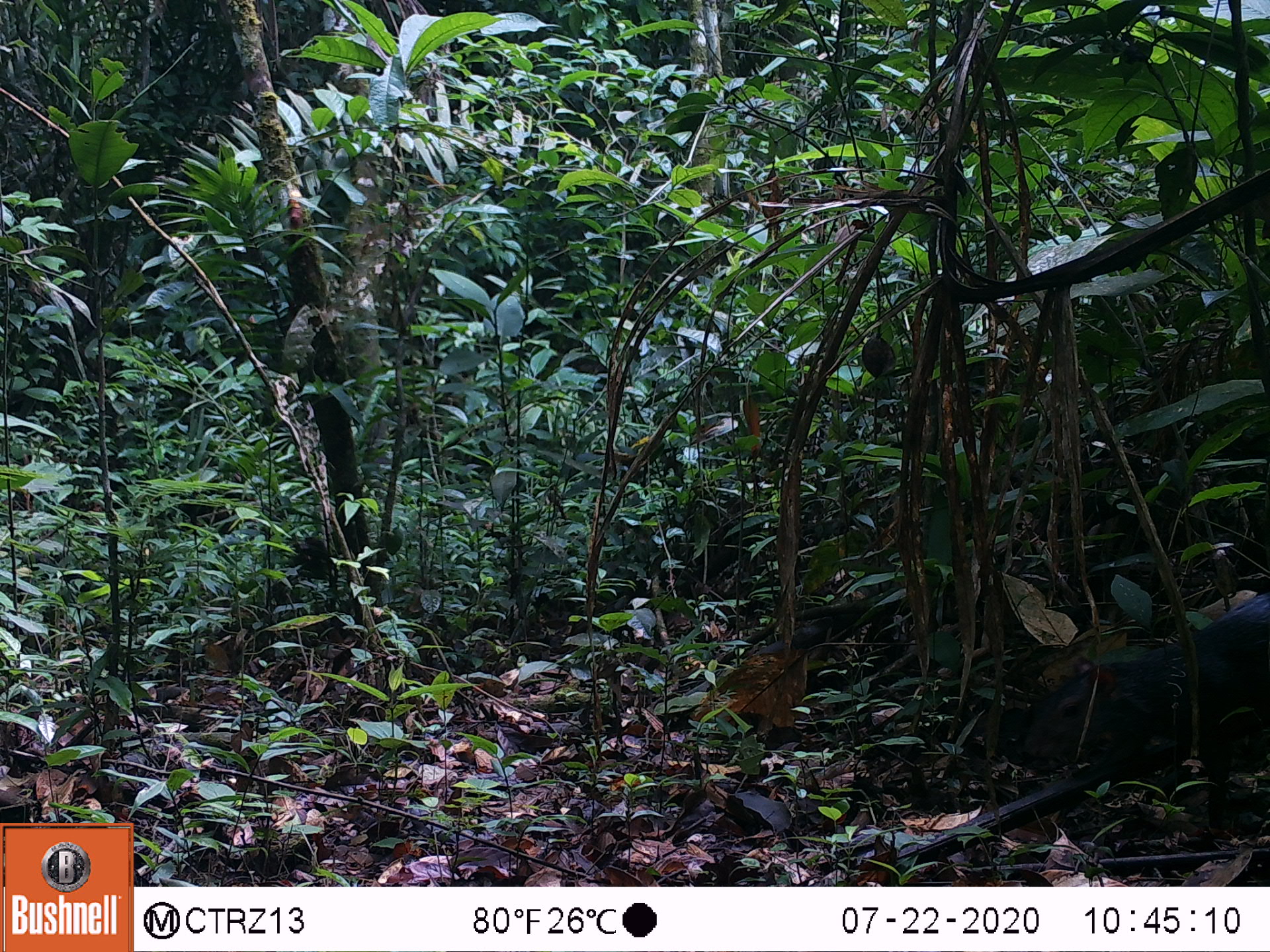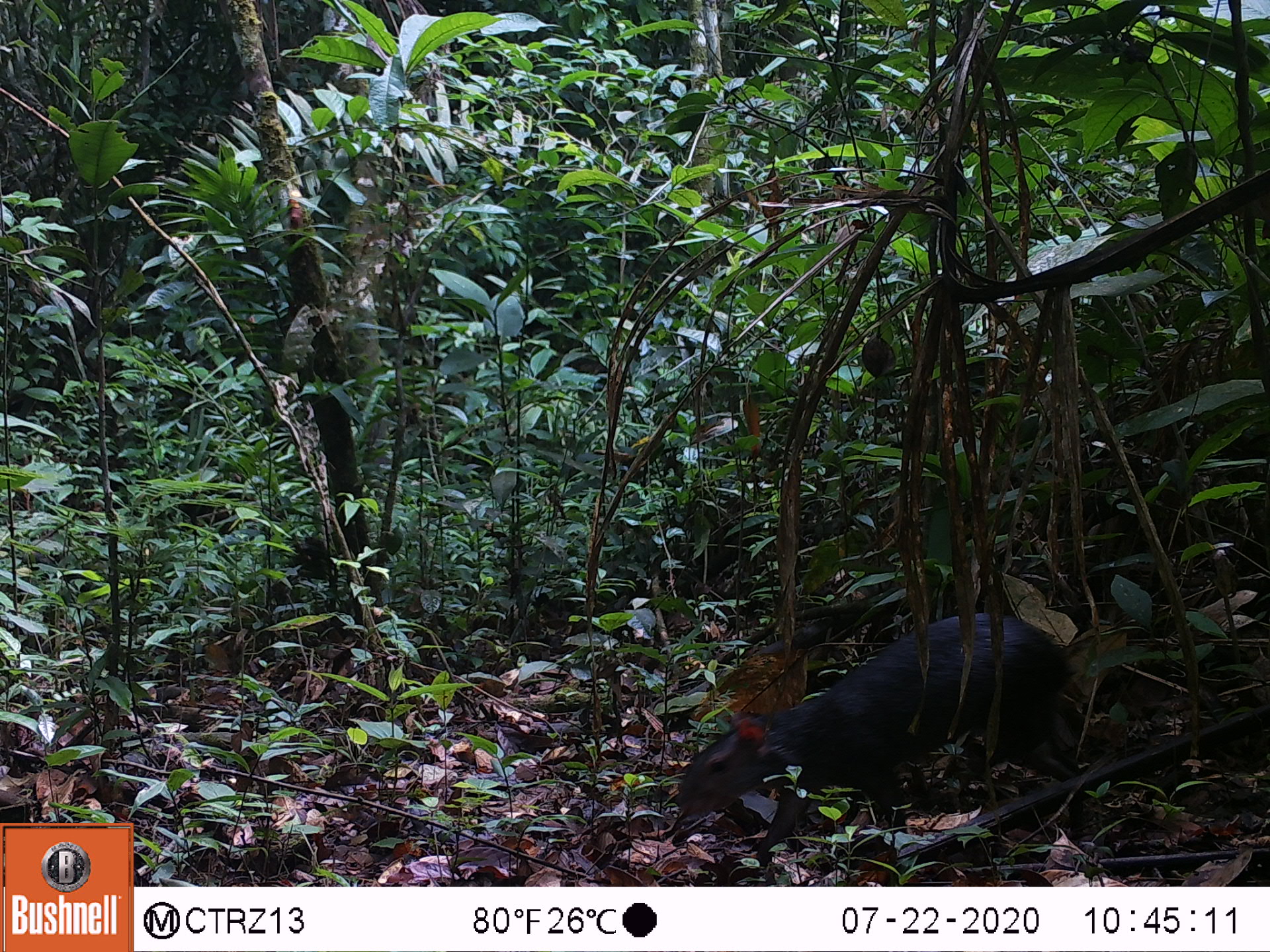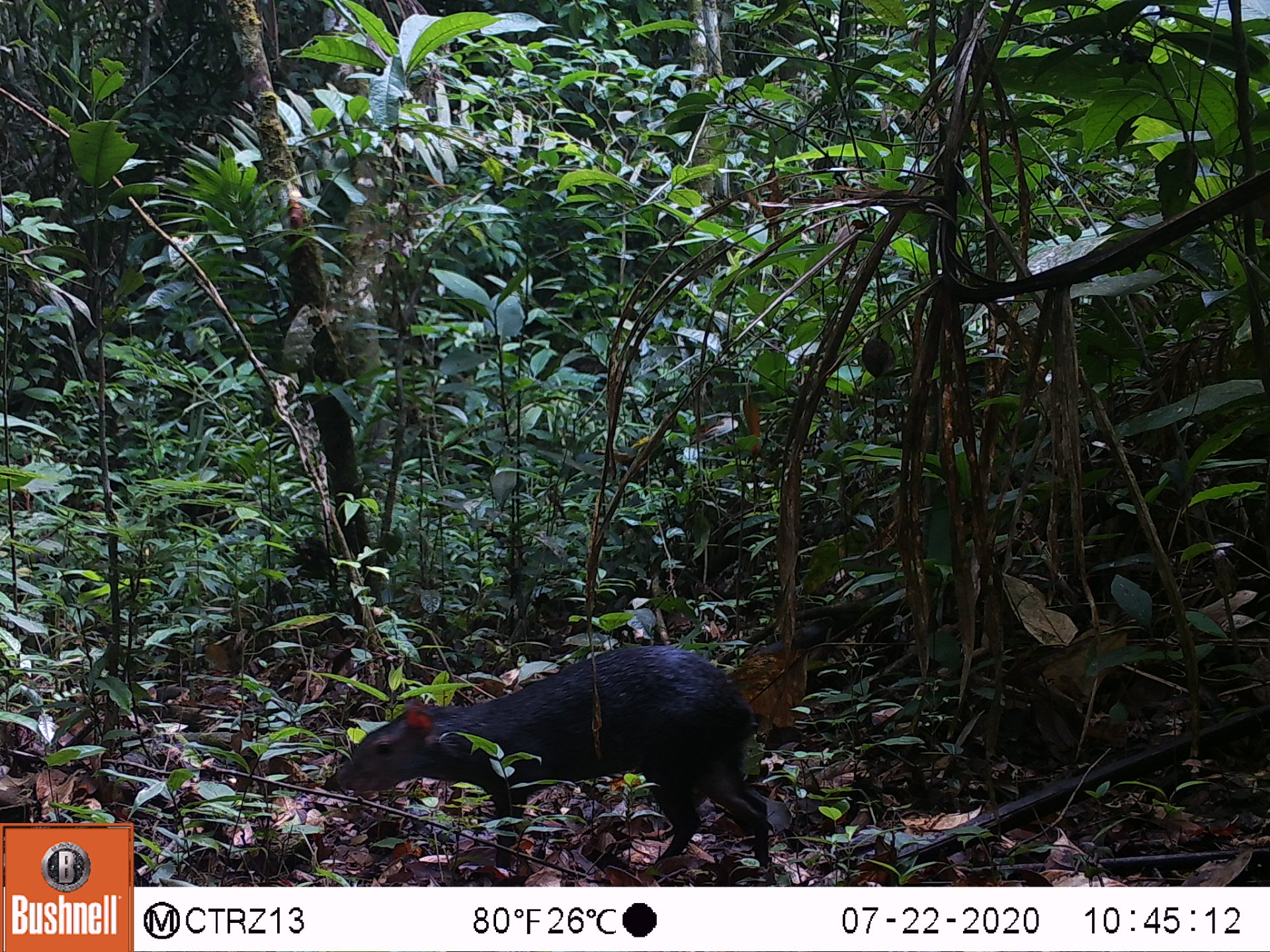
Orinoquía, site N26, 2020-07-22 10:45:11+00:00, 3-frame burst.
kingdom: Animalia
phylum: Chordata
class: Mammalia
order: Rodentia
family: Dasyproctidae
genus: Dasyprocta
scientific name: Dasyprocta fuliginosa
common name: black agouti